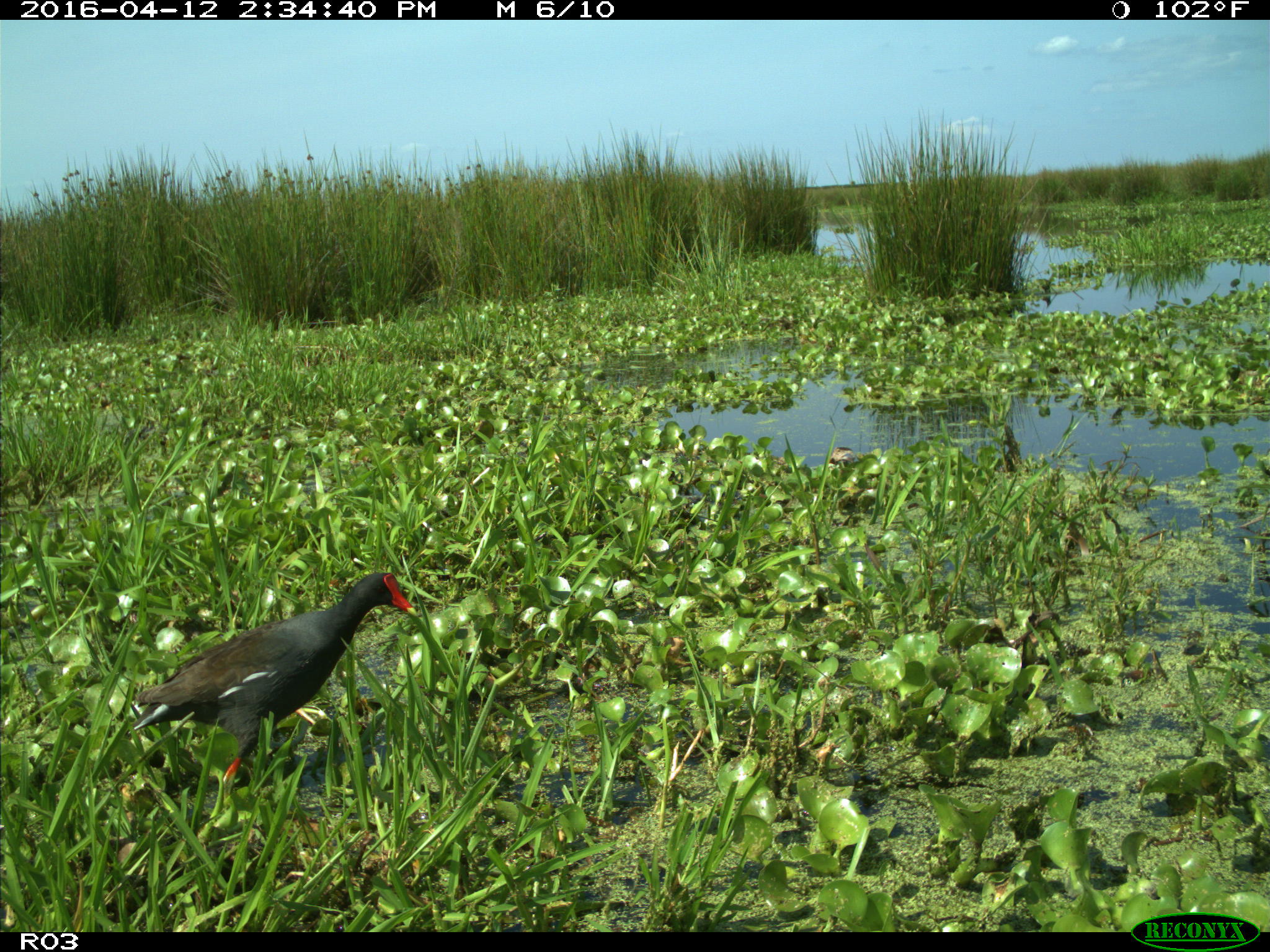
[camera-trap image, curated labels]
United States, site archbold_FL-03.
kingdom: Animalia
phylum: Chordata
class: Aves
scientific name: Aves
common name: birds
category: unidentified bird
Unidentified bird (birds) (Aves).